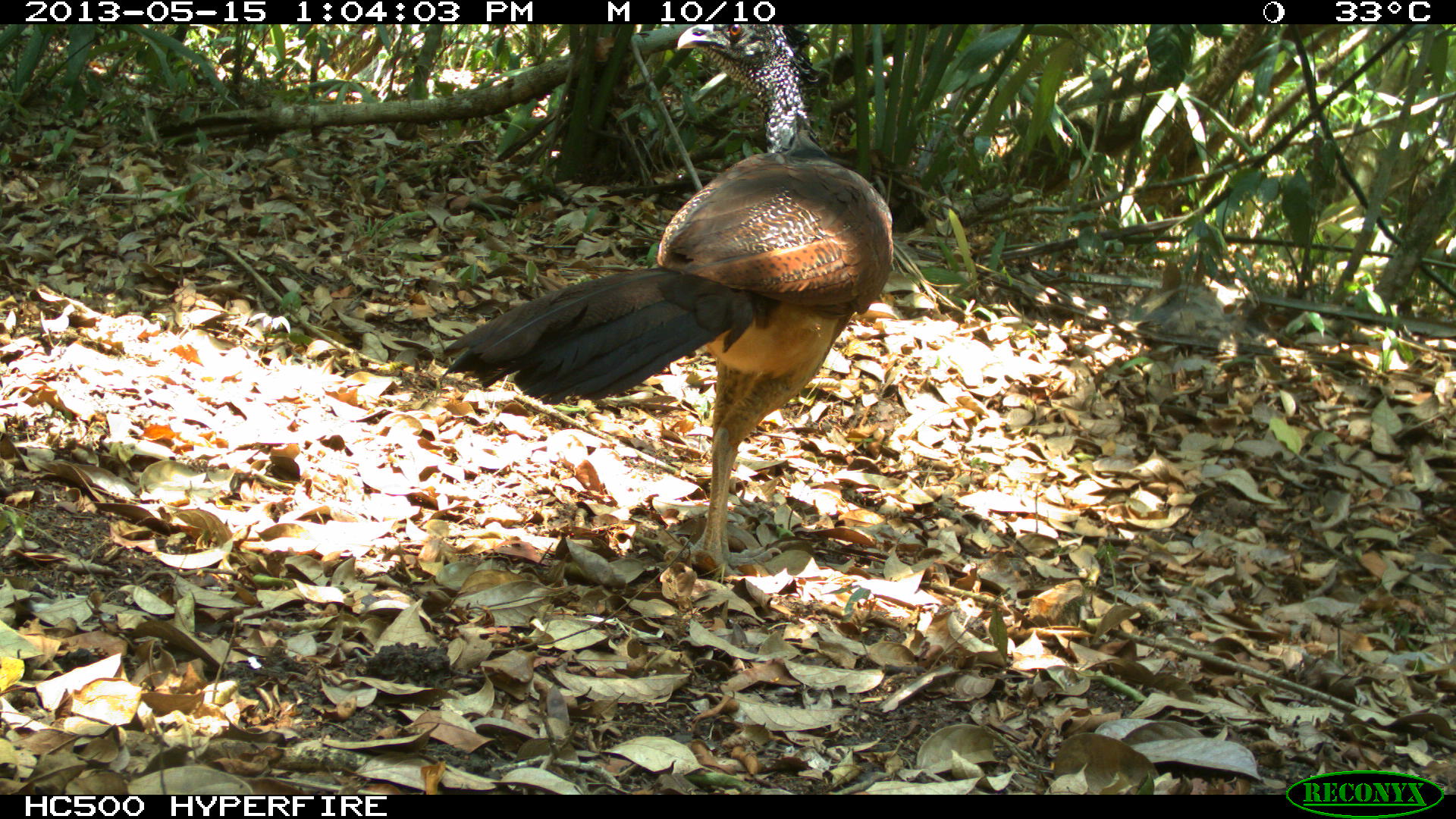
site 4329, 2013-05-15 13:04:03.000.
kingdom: Animalia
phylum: Chordata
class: Aves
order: Galliformes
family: Cracidae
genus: Crax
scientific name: Crax rubra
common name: great curassow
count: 1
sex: female